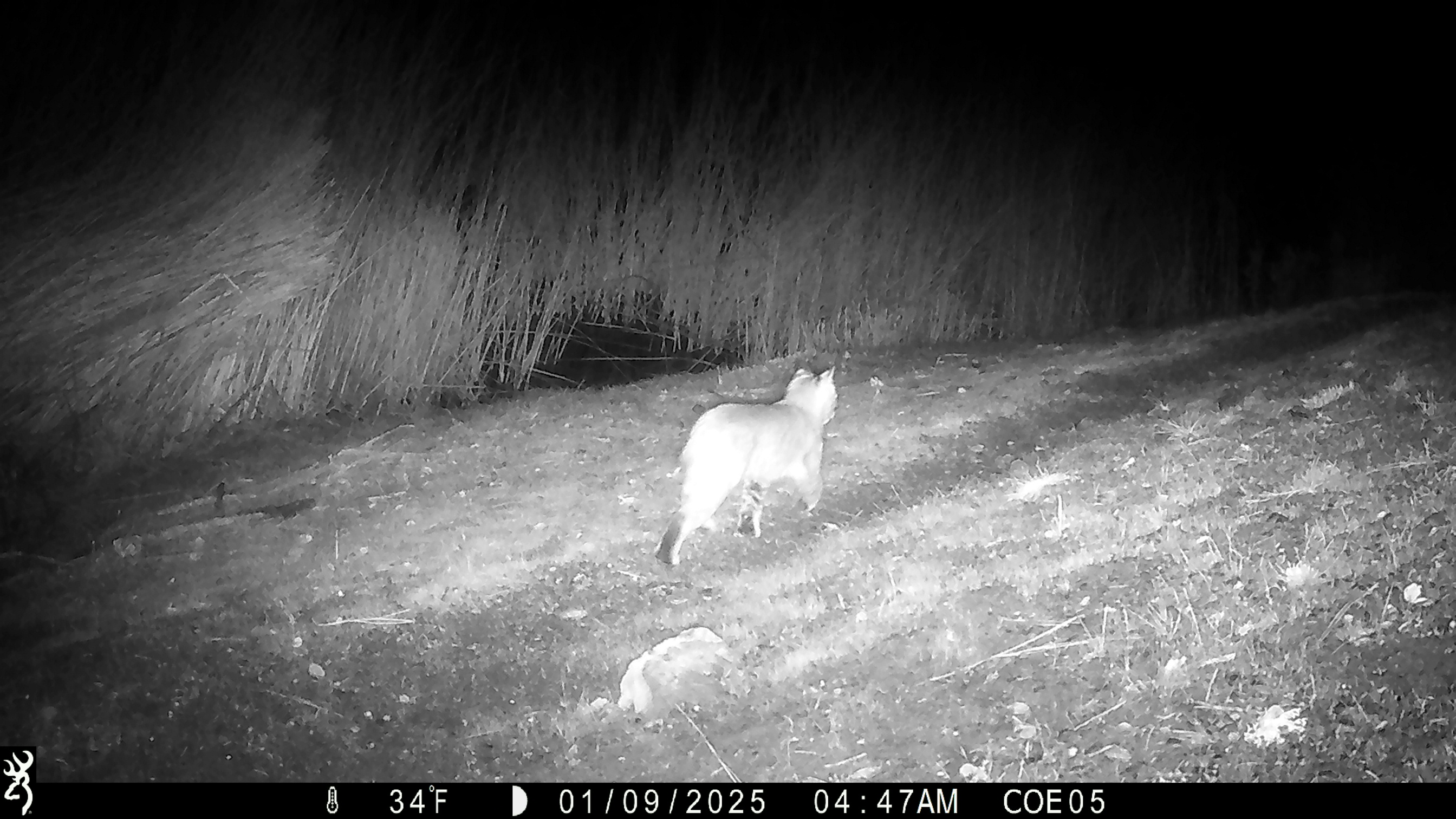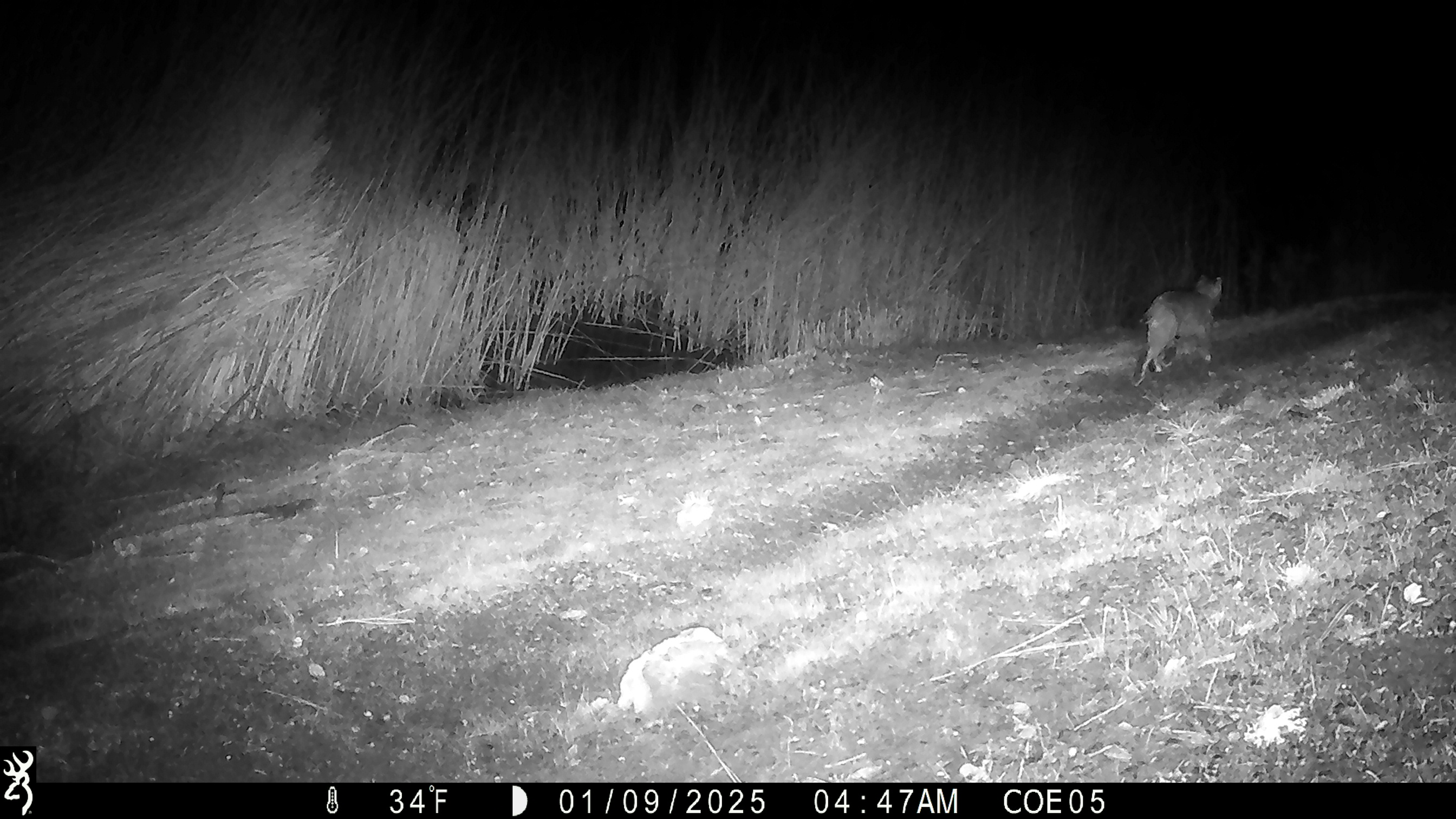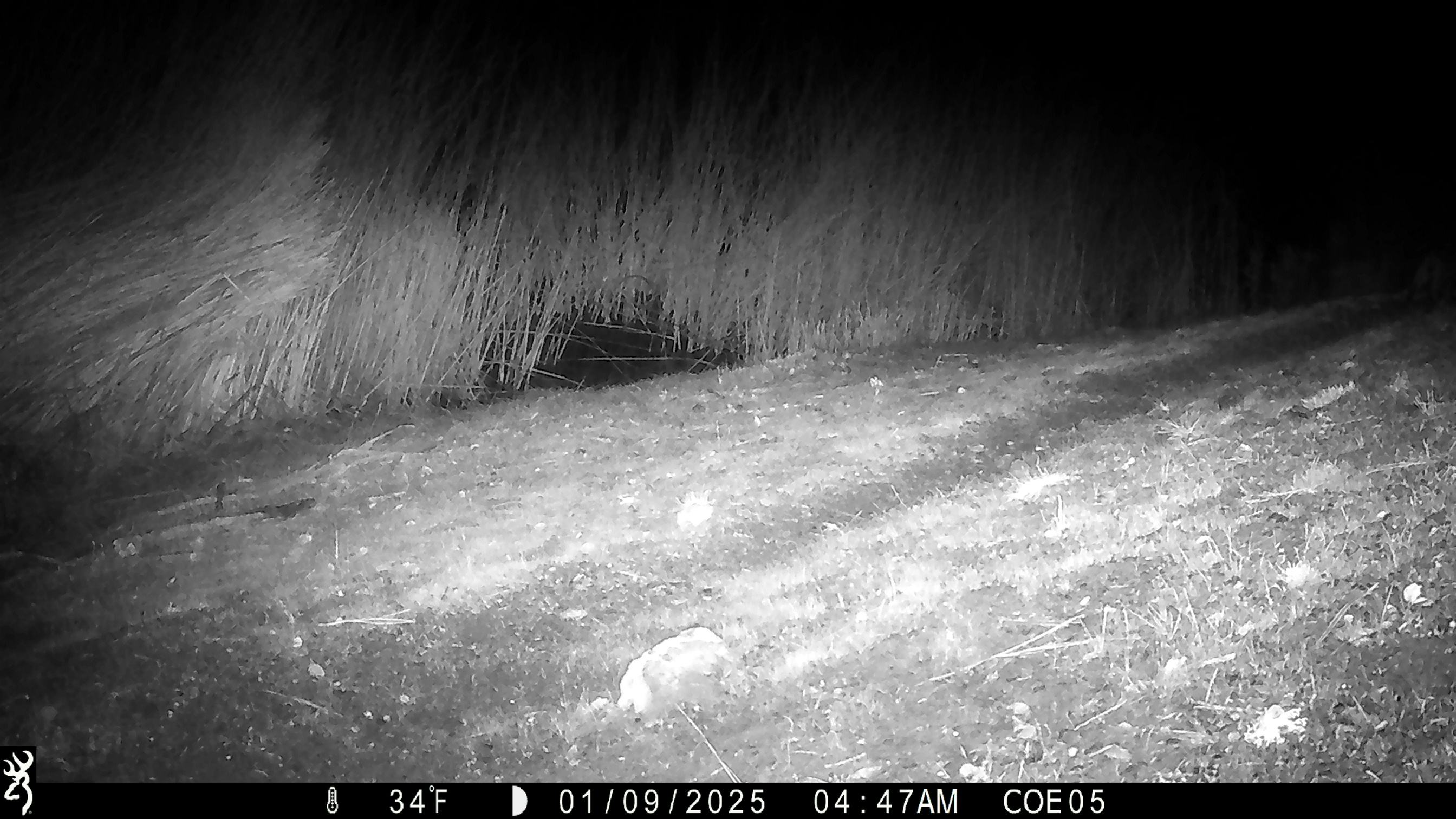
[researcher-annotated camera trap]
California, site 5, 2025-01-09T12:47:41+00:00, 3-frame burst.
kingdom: Animalia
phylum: Chordata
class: Mammalia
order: Carnivora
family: Felidae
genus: Lynx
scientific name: Lynx rufus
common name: bobcat